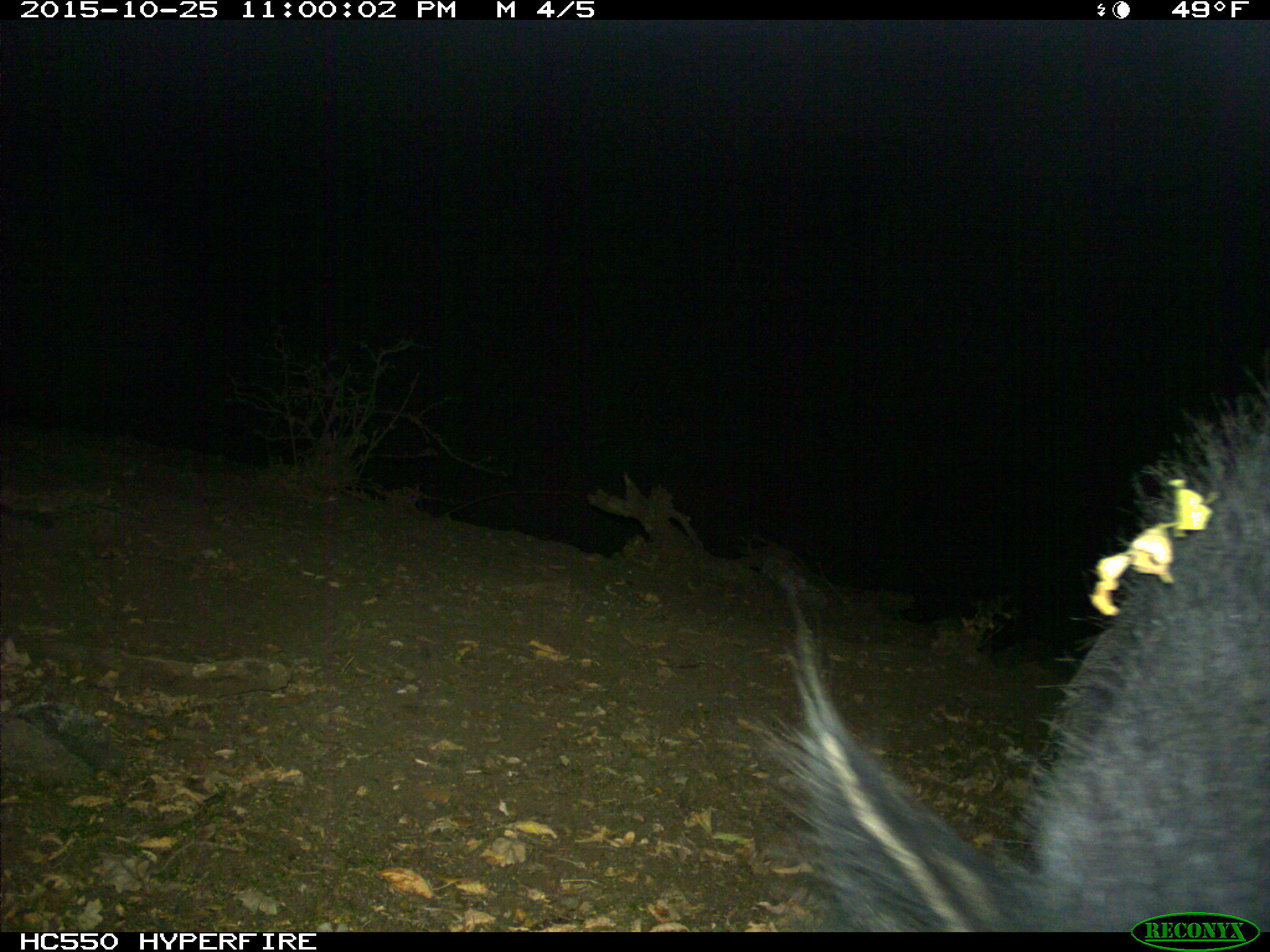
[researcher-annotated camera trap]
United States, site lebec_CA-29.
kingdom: Animalia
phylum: Chordata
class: Mammalia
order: Artiodactyla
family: Suidae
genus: Sus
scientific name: Sus scrofa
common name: wild boar